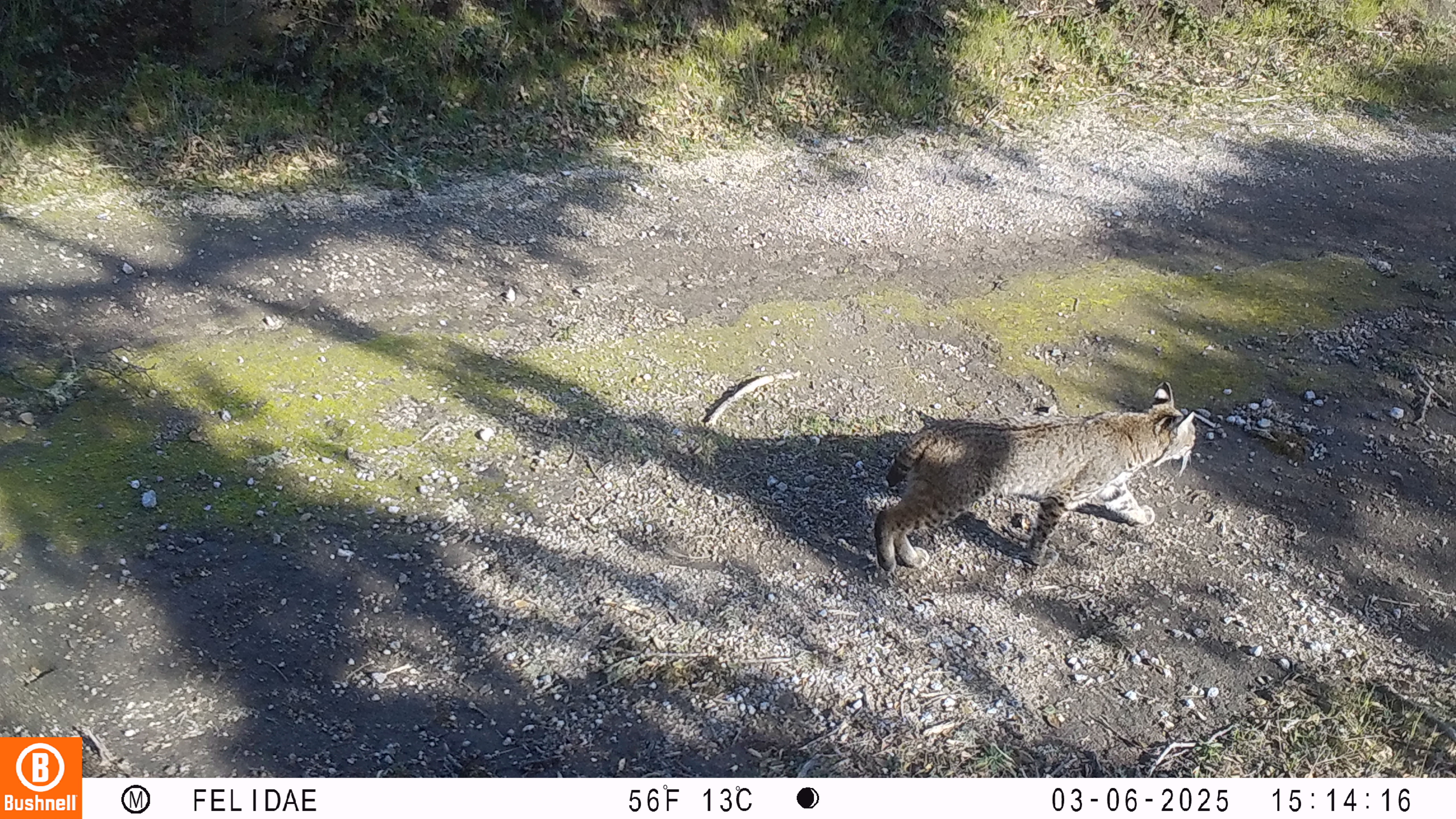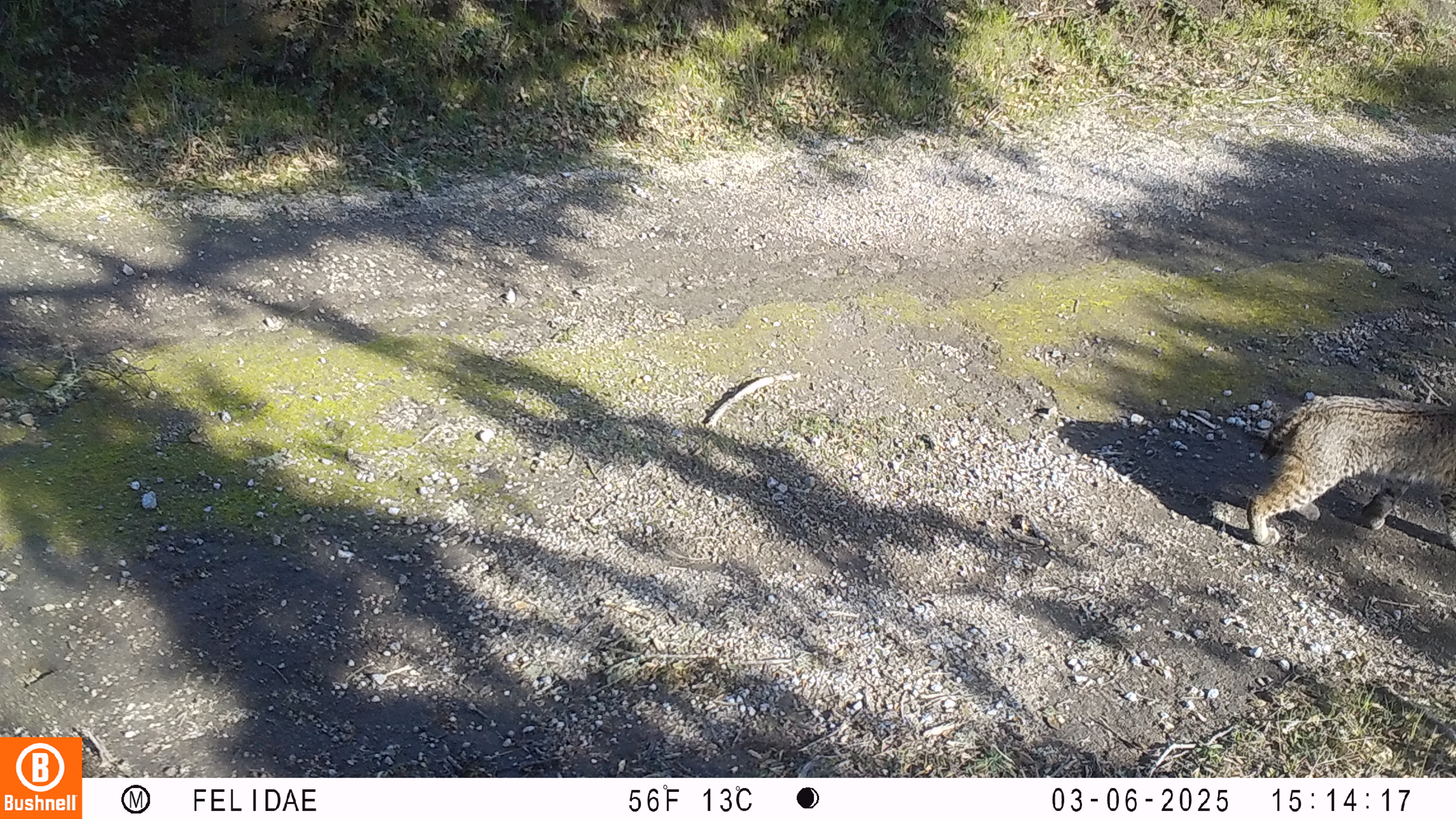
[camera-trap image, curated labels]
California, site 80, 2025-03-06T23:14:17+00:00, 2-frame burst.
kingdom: Animalia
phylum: Chordata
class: Mammalia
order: Carnivora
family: Felidae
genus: Lynx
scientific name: Lynx rufus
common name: bobcat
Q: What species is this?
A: Bobcat (Lynx rufus).